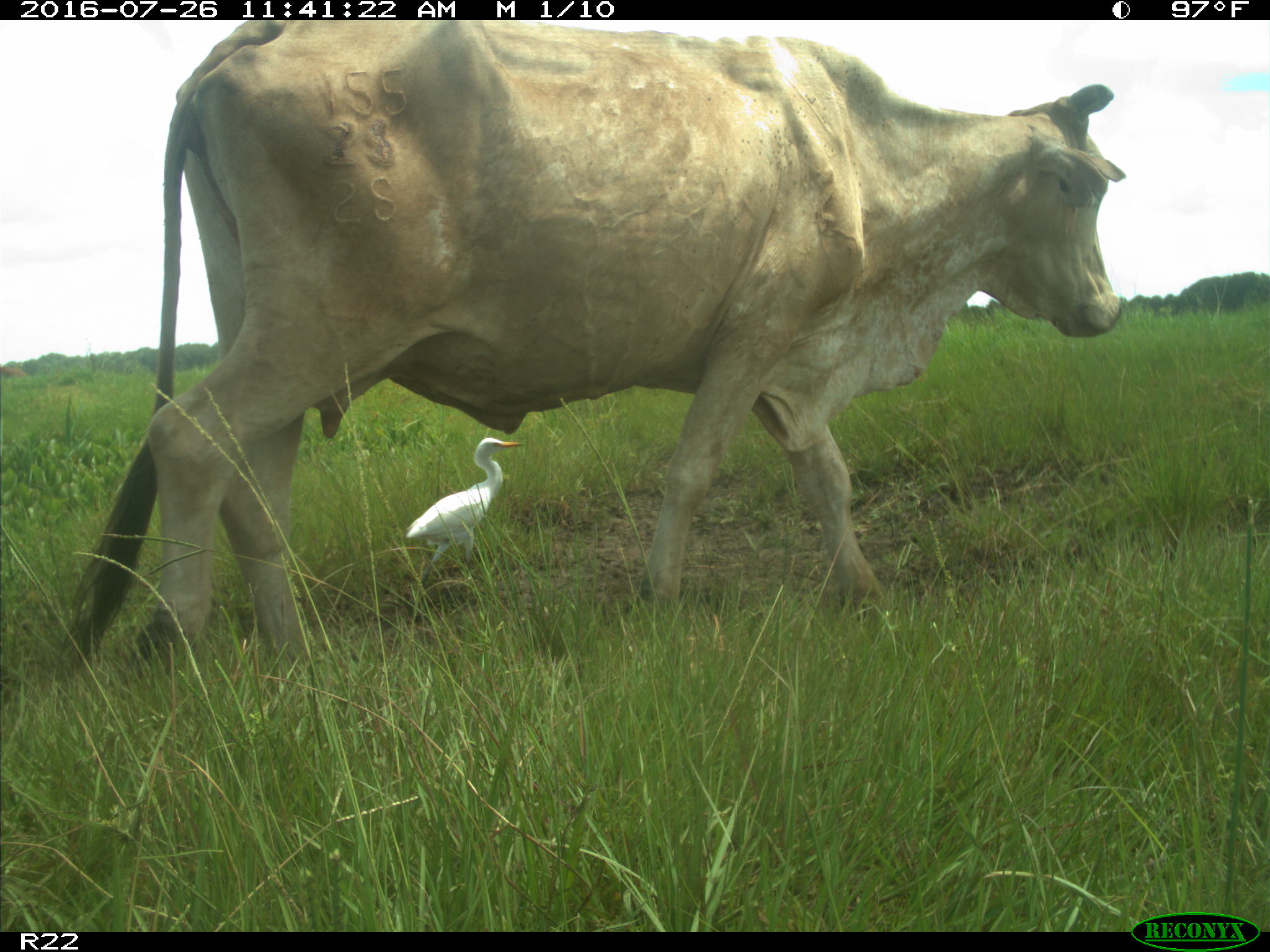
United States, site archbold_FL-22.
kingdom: Animalia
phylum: Chordata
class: Mammalia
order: Artiodactyla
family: Bovidae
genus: Bos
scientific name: Bos taurus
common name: domestic cow